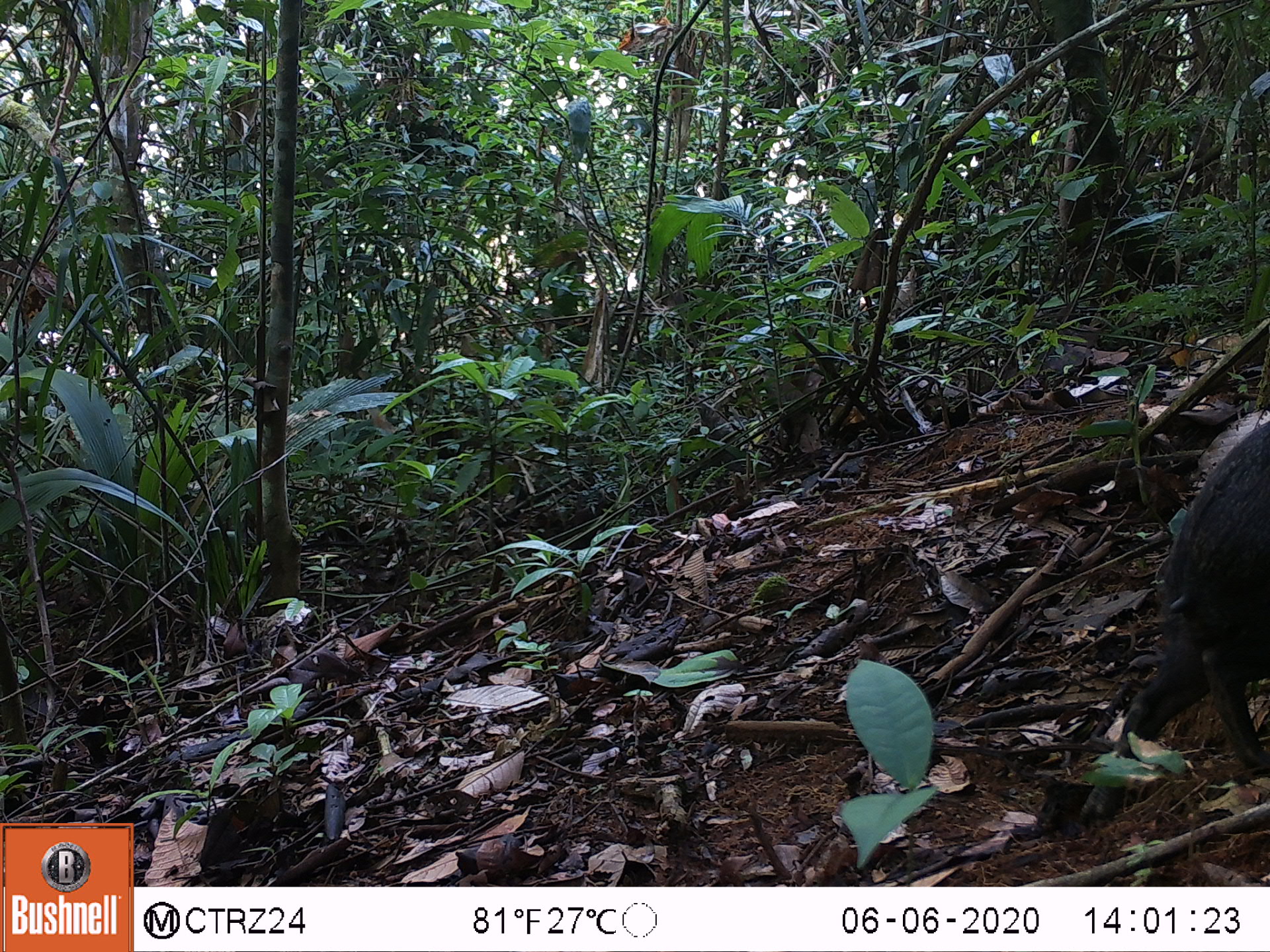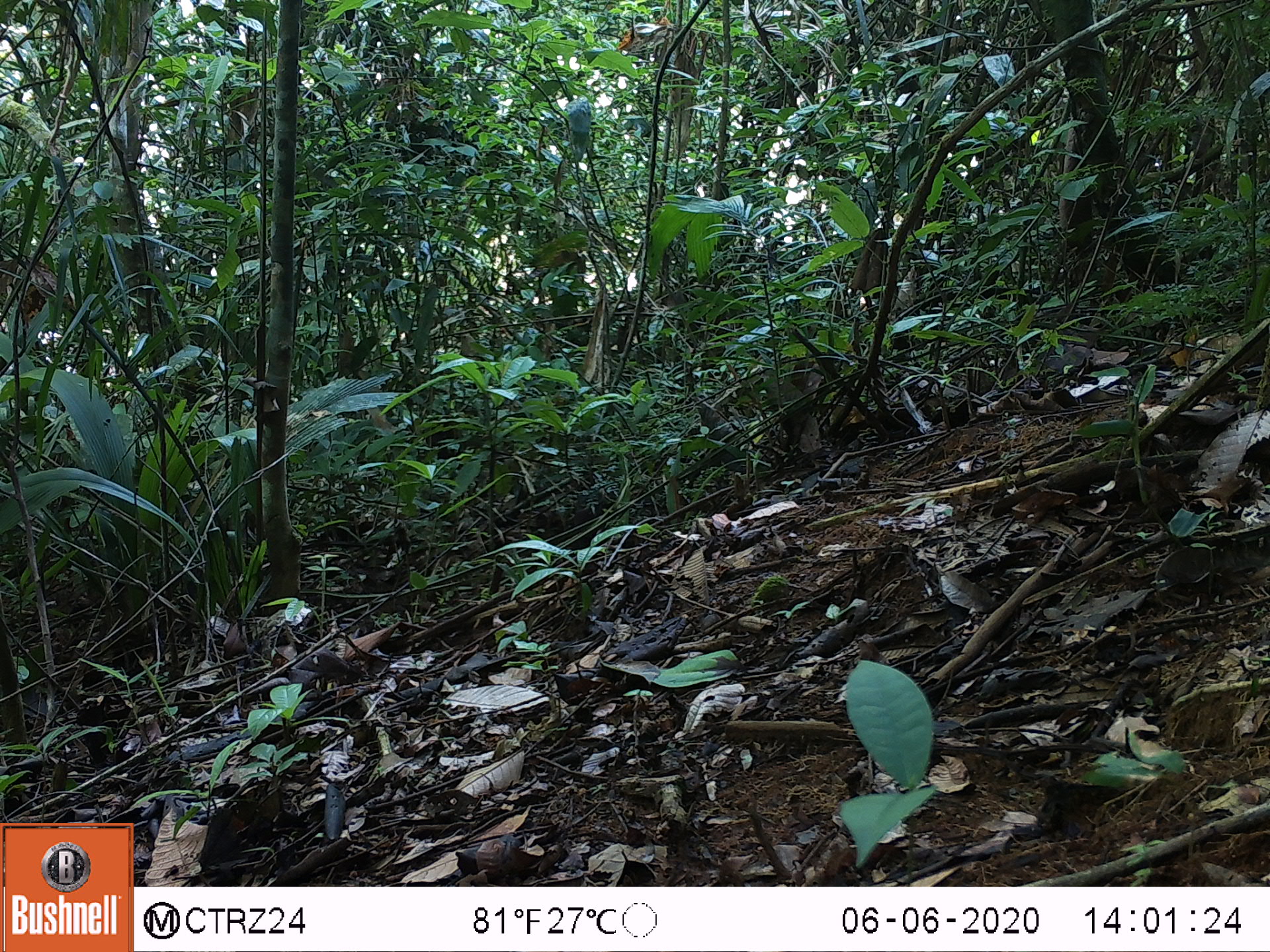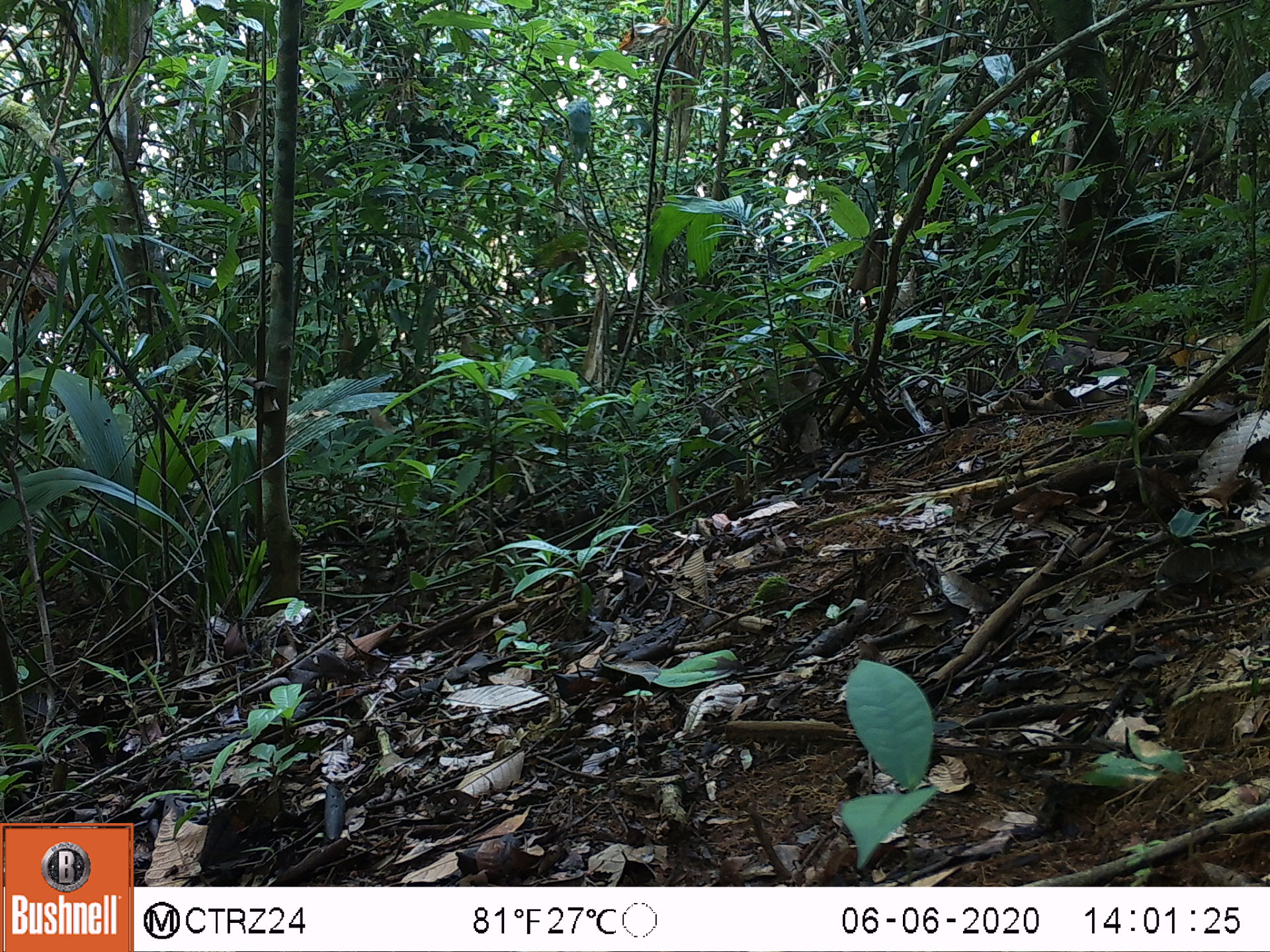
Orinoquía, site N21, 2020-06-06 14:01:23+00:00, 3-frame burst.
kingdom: Animalia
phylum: Chordata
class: Mammalia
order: Rodentia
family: Dasyproctidae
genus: Dasyprocta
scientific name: Dasyprocta fuliginosa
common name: black agouti